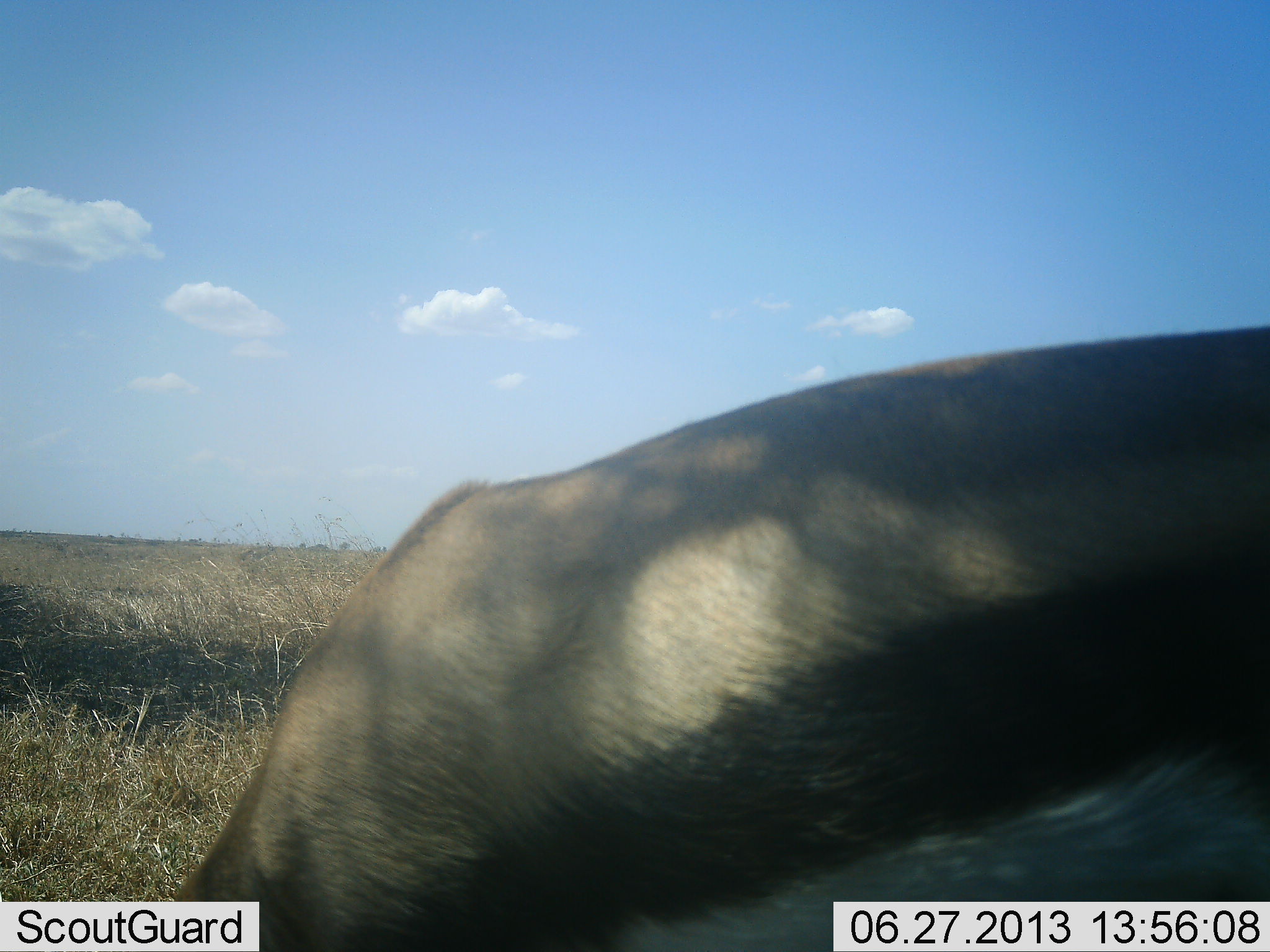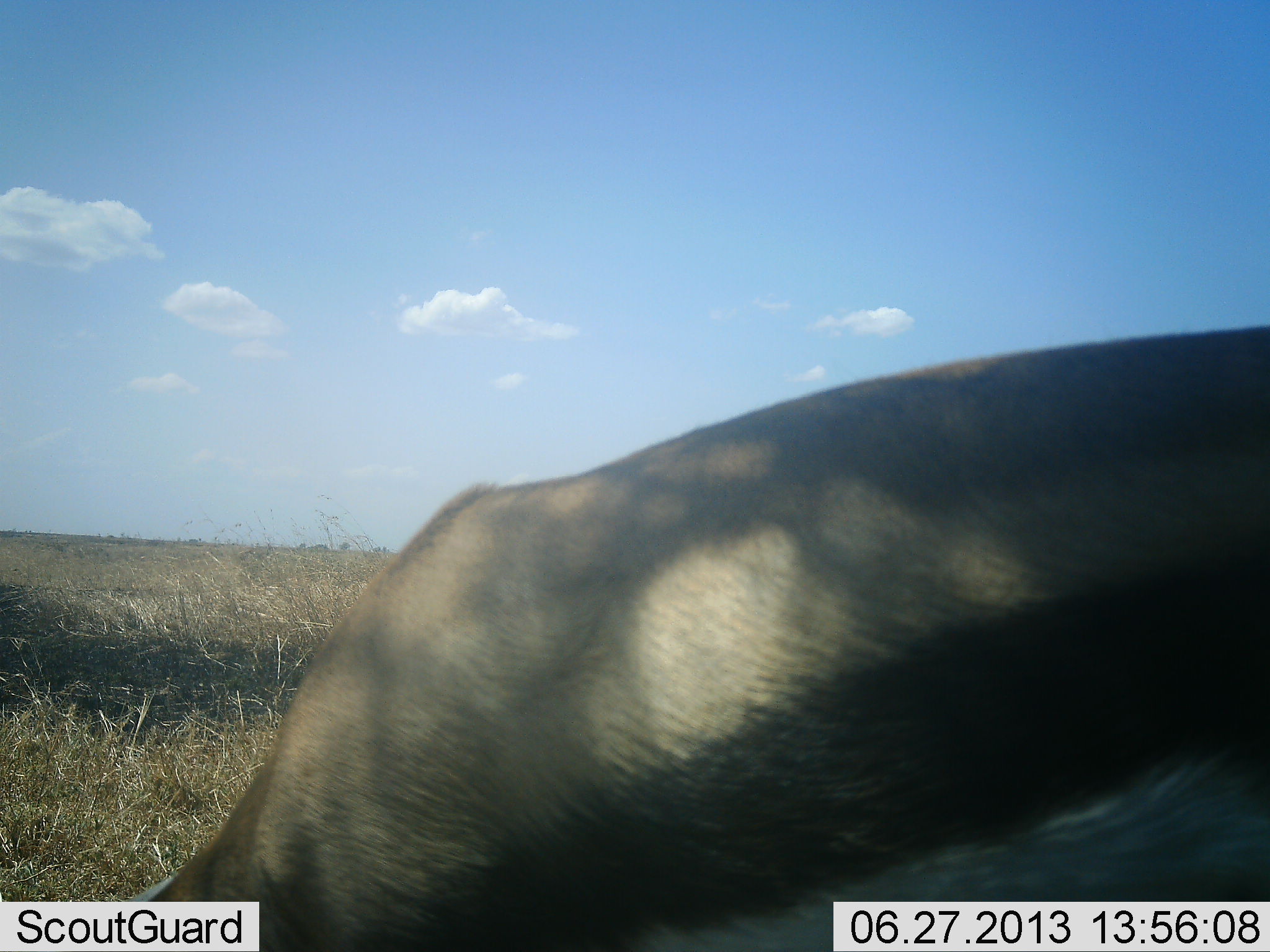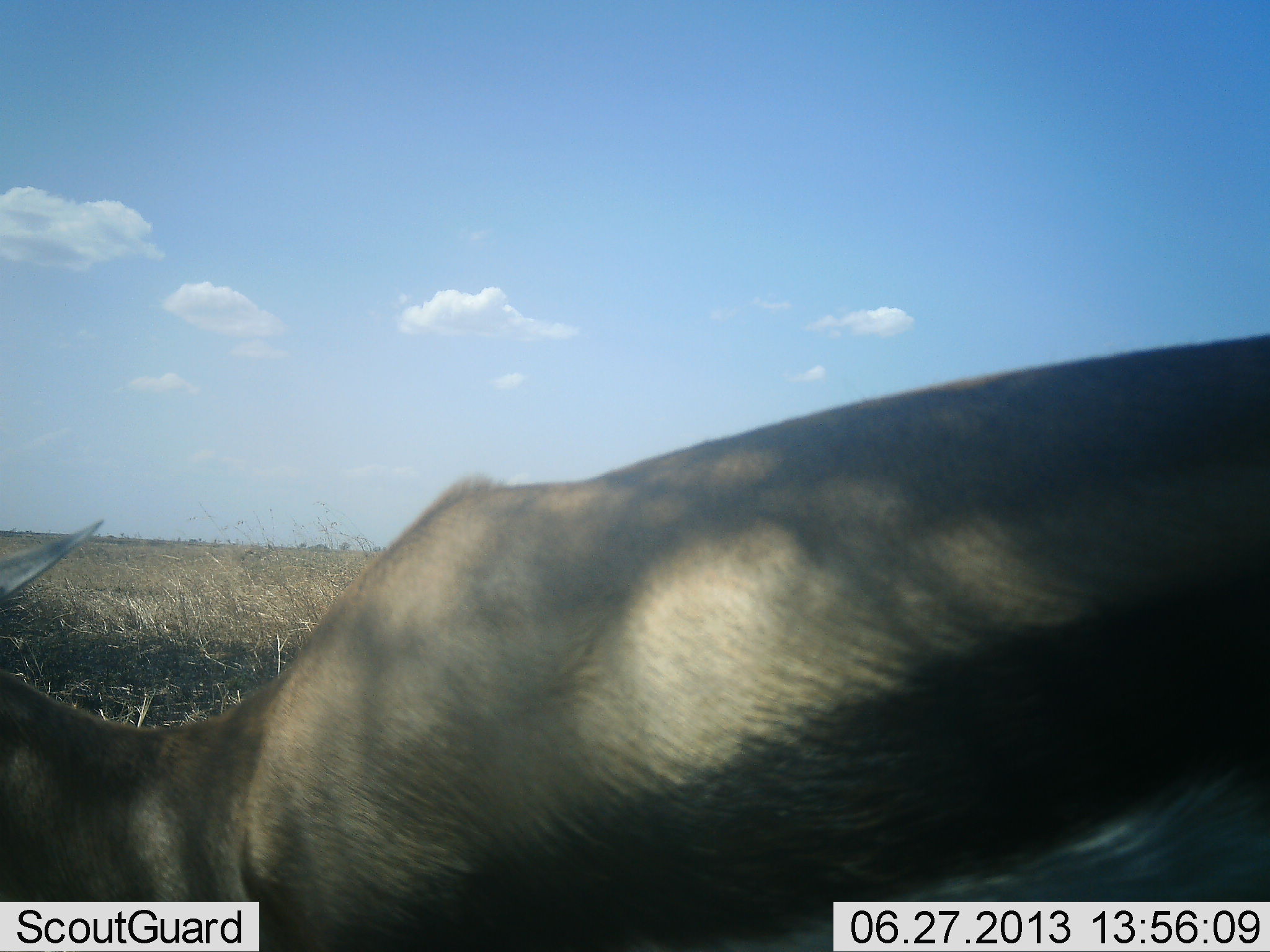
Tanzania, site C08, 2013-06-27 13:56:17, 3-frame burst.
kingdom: Animalia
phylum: Chordata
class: Mammalia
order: Artiodactyla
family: Bovidae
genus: Eudorcas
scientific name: Eudorcas thomsonii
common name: thomson's gazelle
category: gazellethomsons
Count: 1.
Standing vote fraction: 25%.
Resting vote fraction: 0%.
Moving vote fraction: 0%.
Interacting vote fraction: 0%.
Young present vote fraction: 0%.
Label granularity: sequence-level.